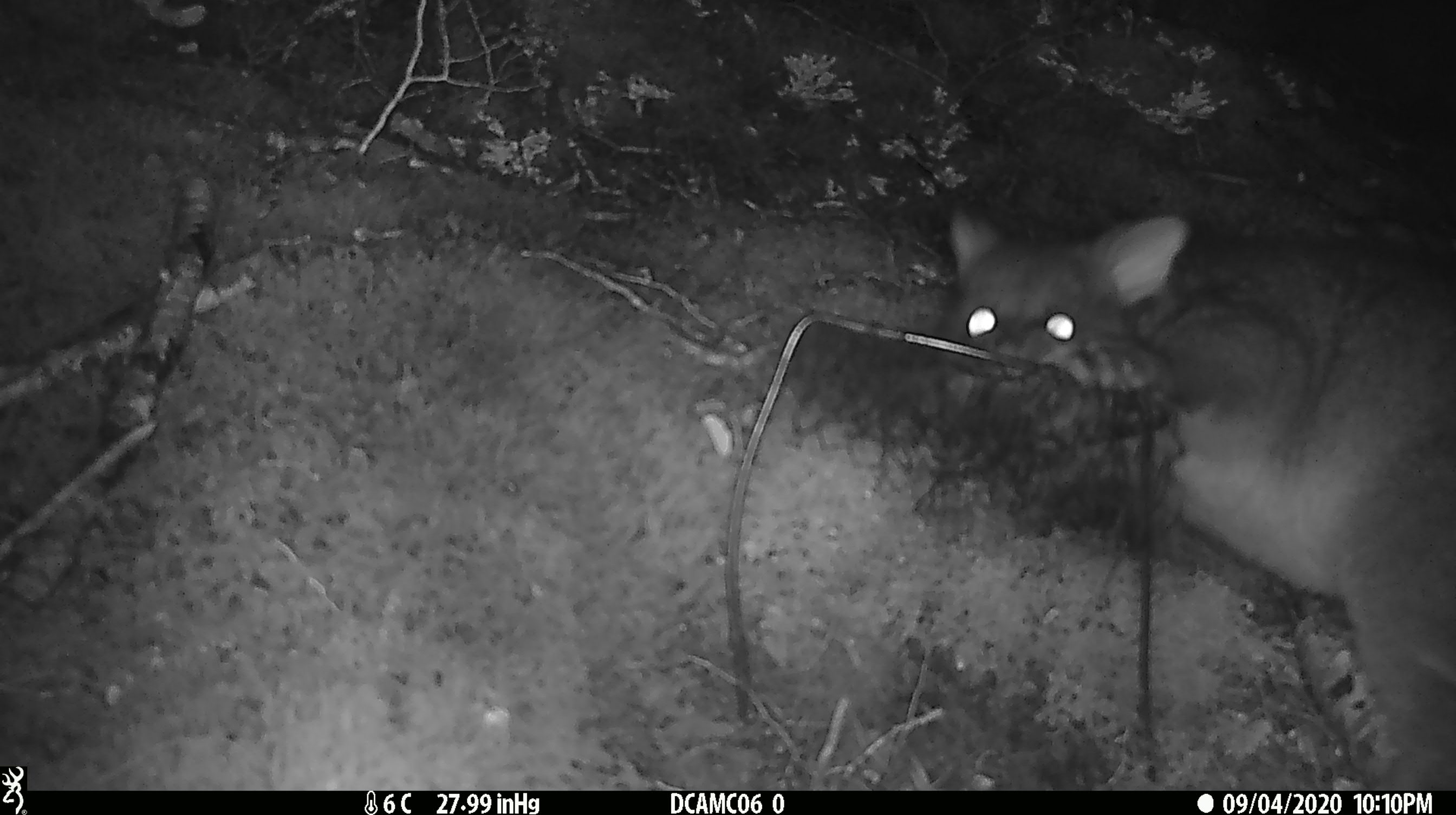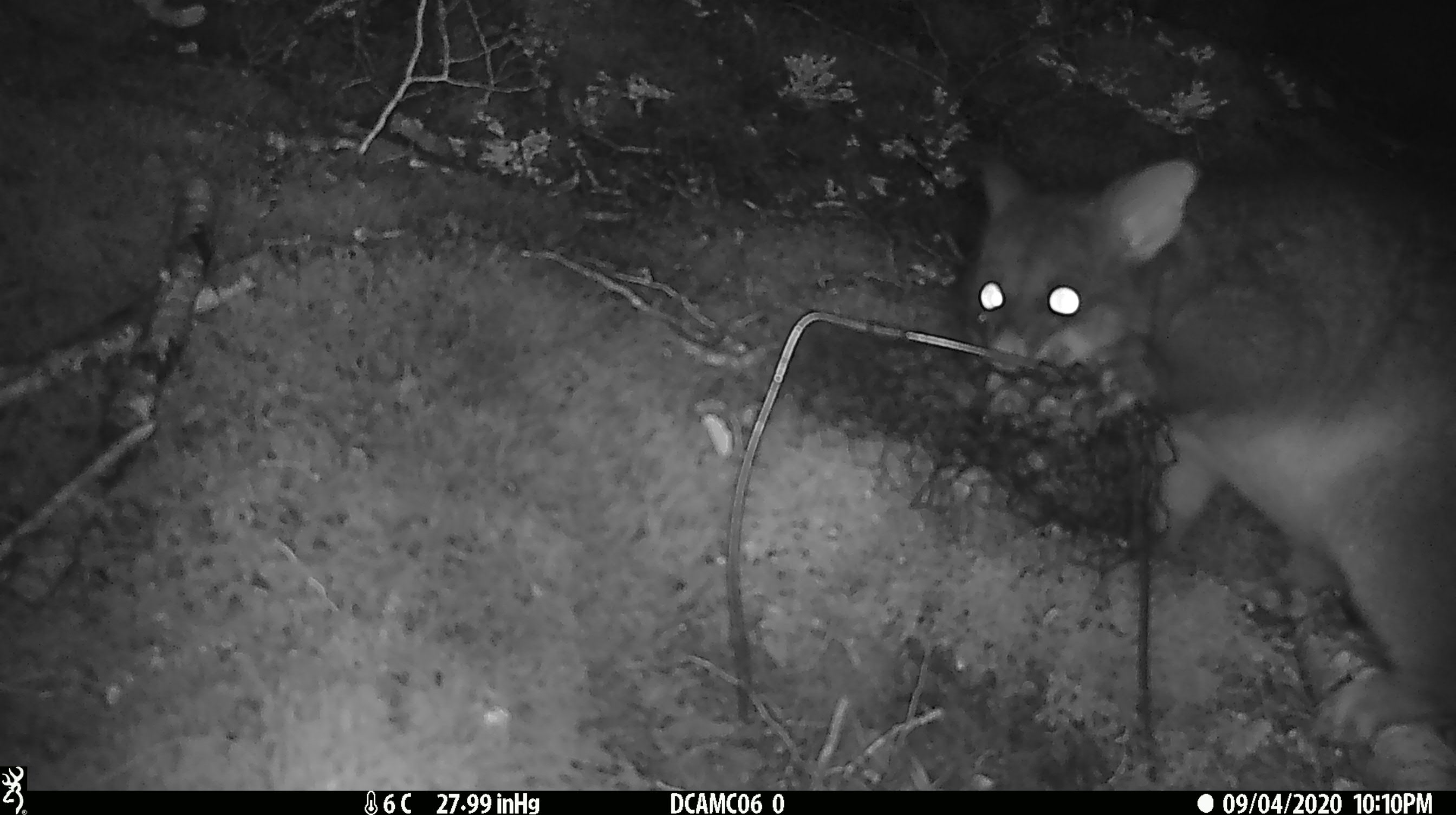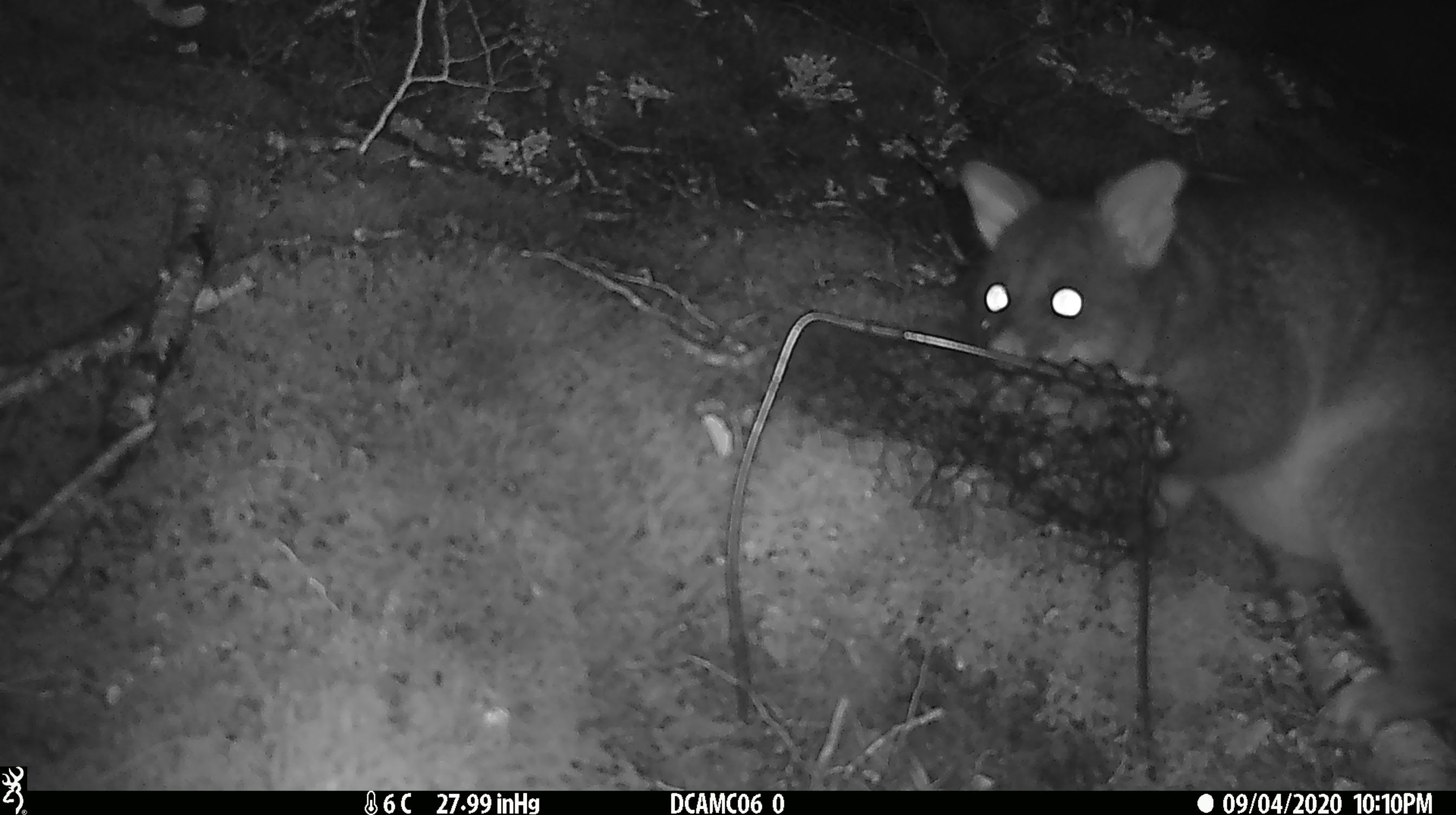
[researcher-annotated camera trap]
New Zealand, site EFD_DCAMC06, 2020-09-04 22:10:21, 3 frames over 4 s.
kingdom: Animalia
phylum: Chordata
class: Mammalia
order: Diprotodontia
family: Phalangeridae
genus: Trichosurus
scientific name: Trichosurus vulpecula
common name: common brushtail possum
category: possum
Possum (common brushtail possum) (Trichosurus vulpecula).